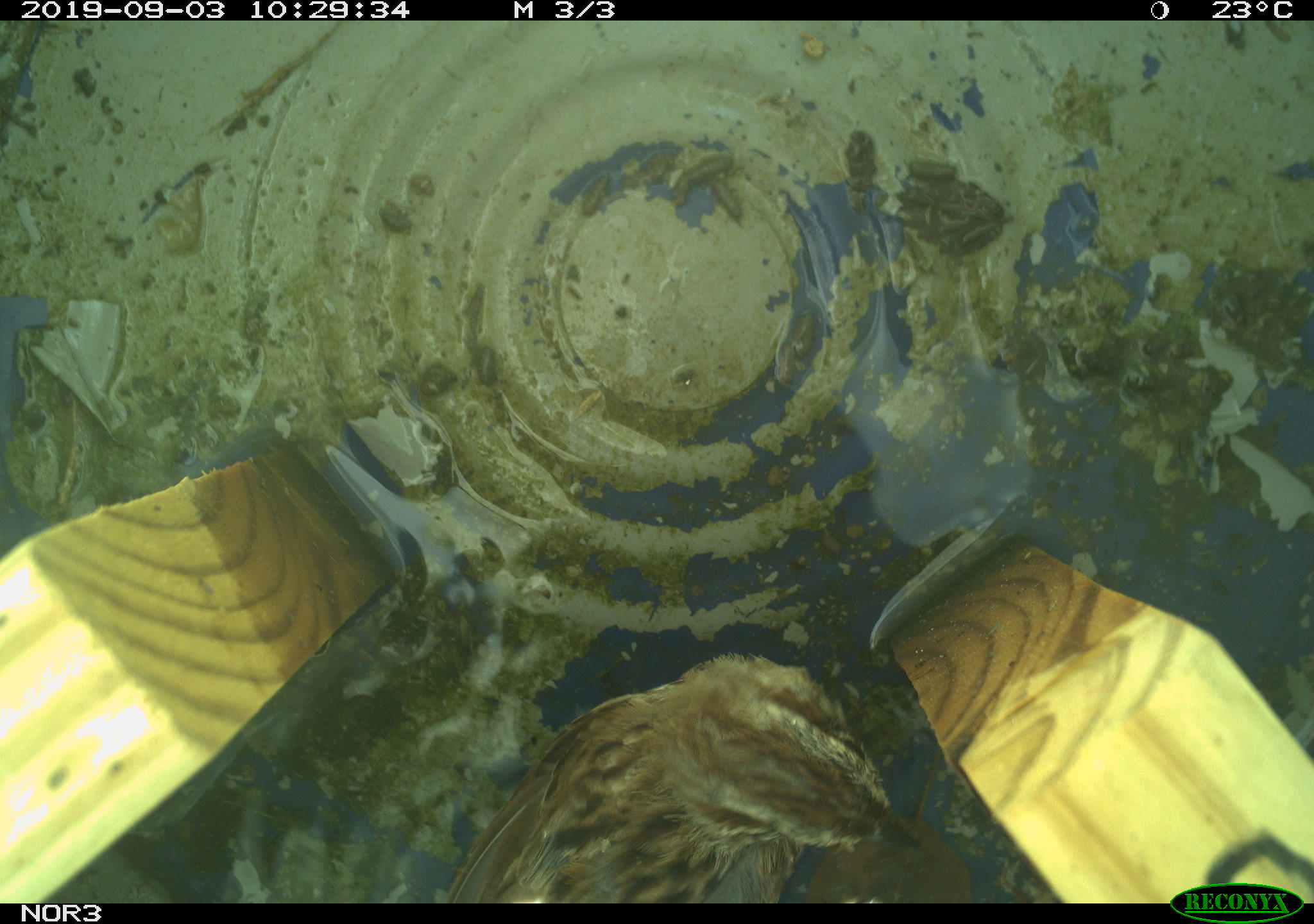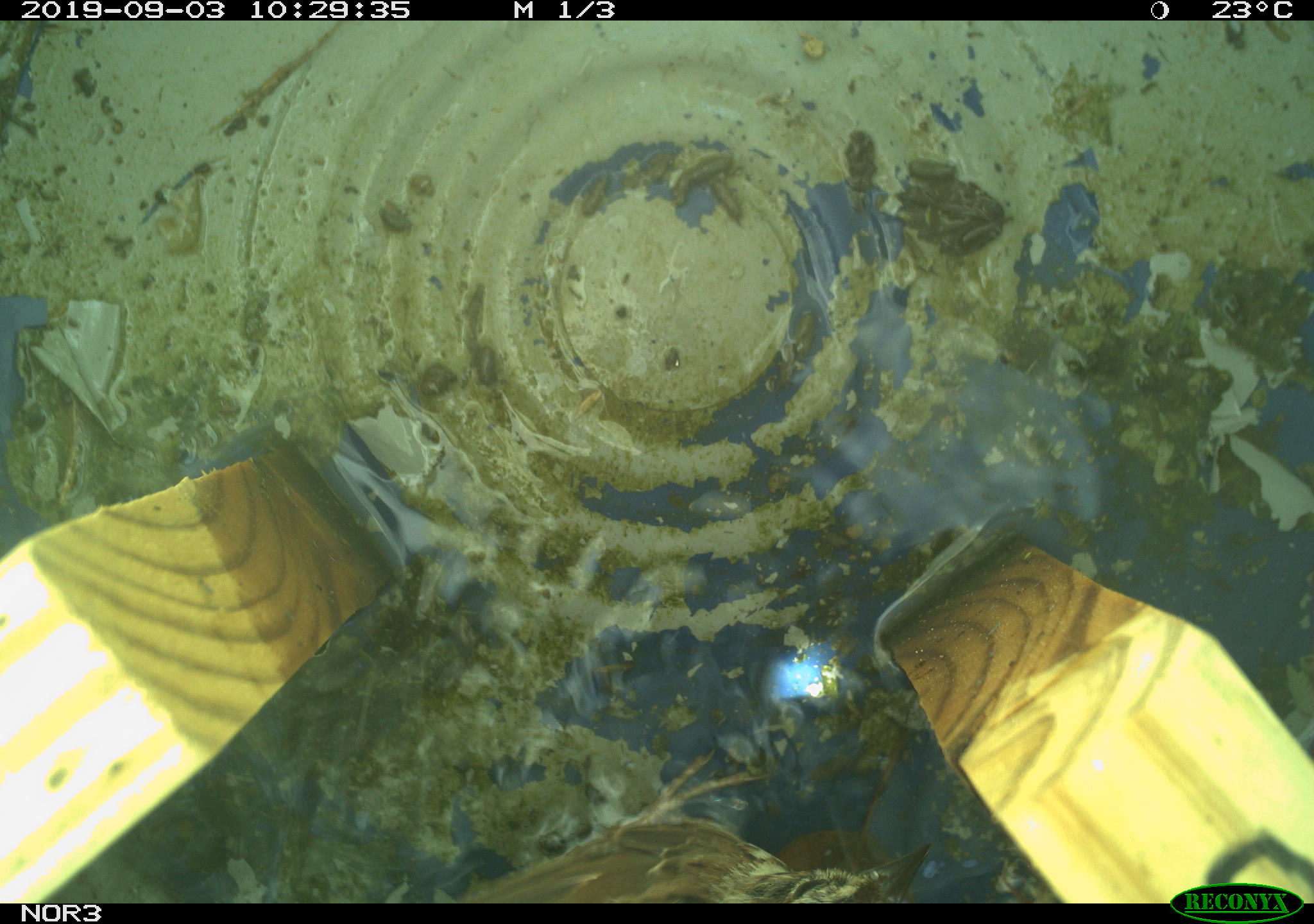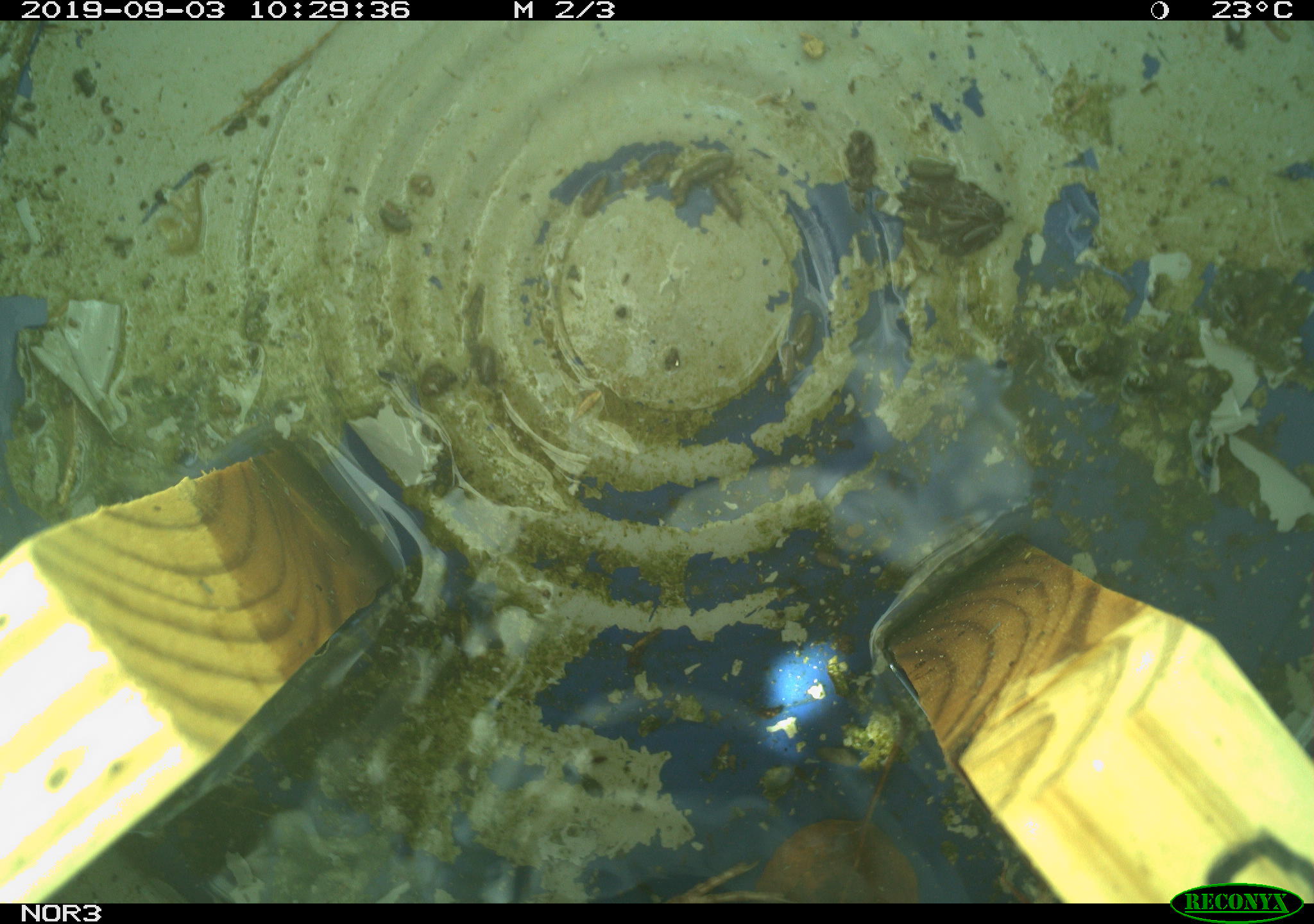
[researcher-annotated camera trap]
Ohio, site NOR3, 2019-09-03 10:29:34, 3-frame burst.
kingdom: Animalia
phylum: Chordata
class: Aves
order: Passeriformes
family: Passerellidae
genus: Melospiza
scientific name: Melospiza melodia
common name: song sparrow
Song sparrow (Melospiza melodia).